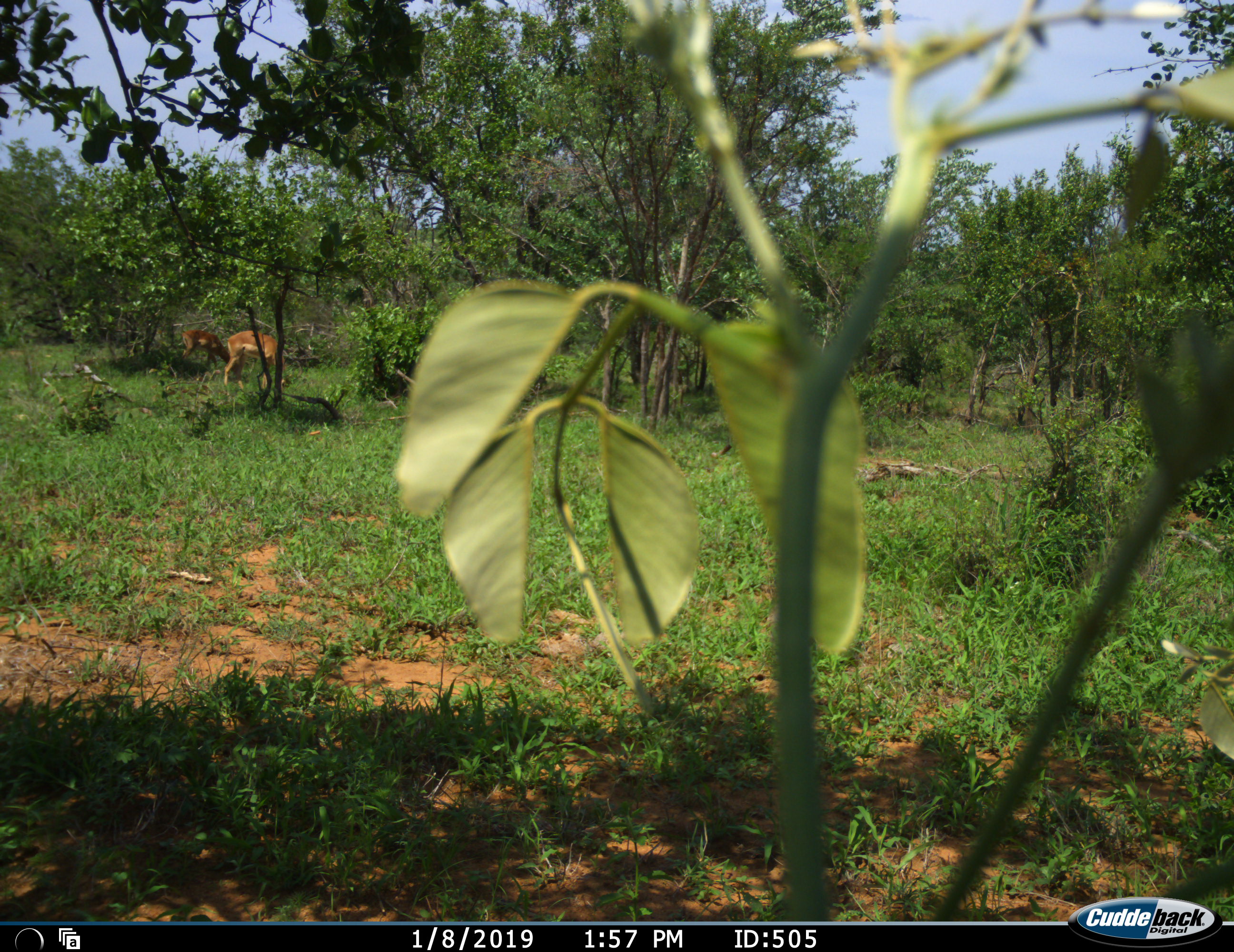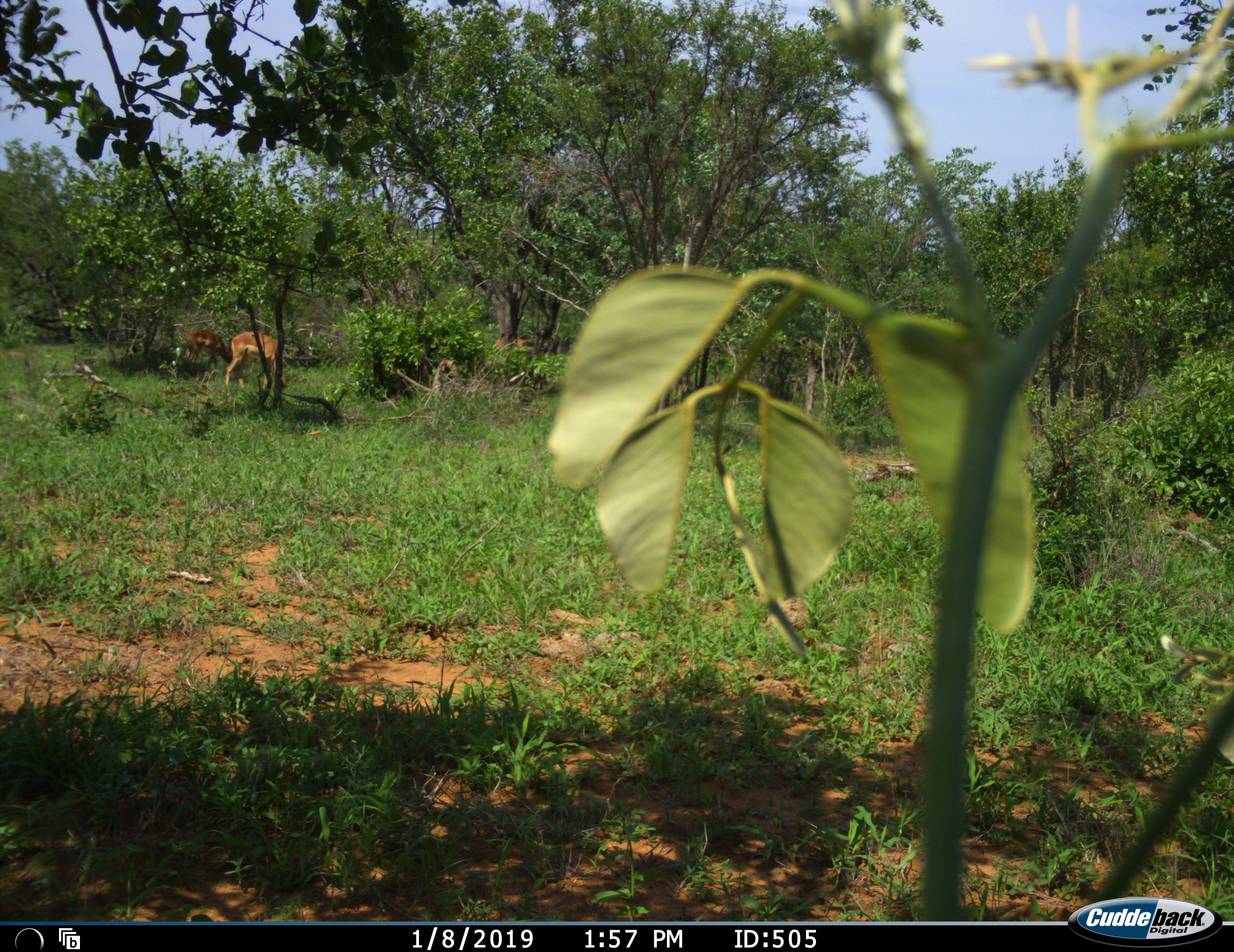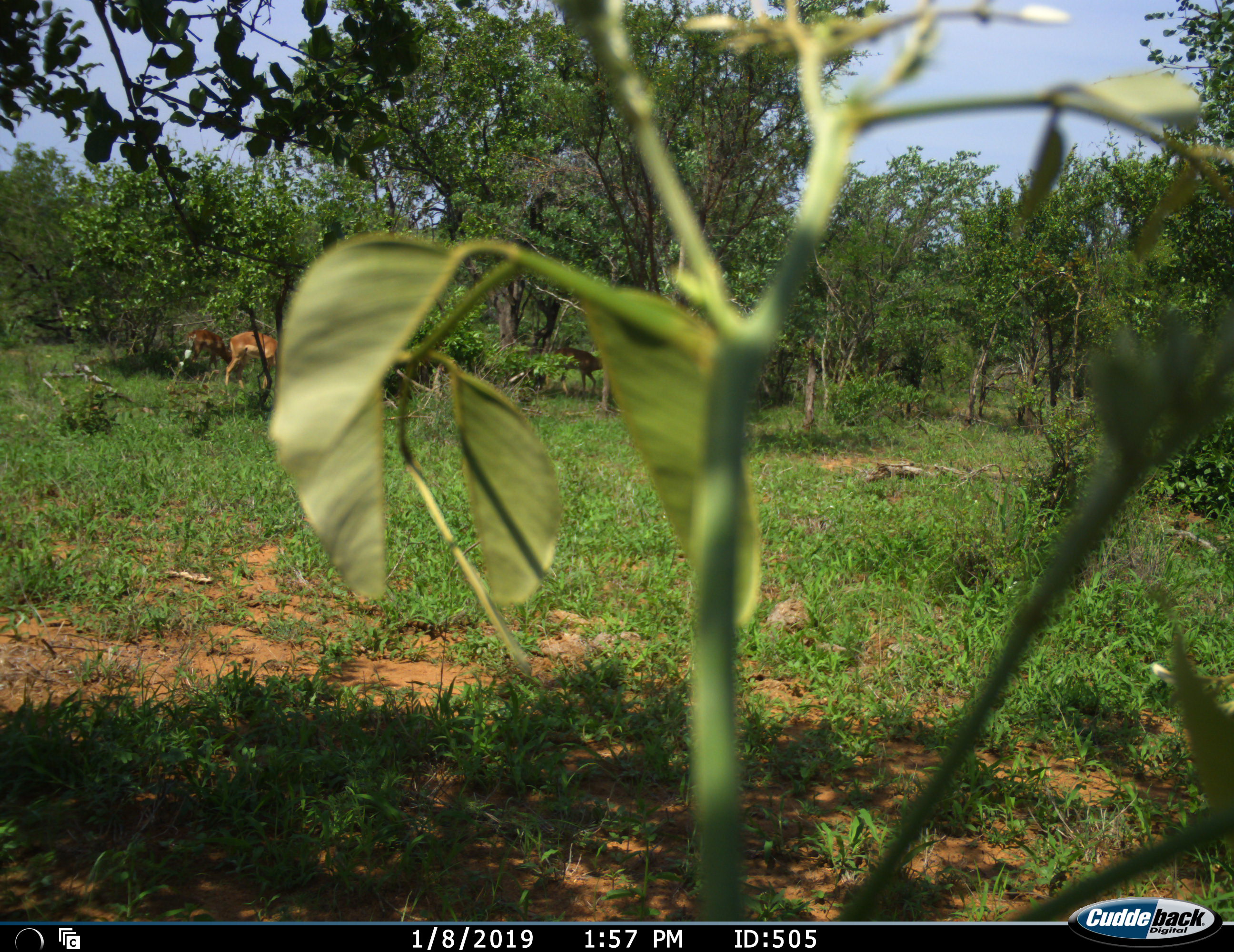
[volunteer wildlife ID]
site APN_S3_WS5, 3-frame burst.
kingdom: Animalia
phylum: Chordata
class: Mammalia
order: Artiodactyla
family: Bovidae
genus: Aepyceros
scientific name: Aepyceros melampus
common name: impala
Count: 2.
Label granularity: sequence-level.